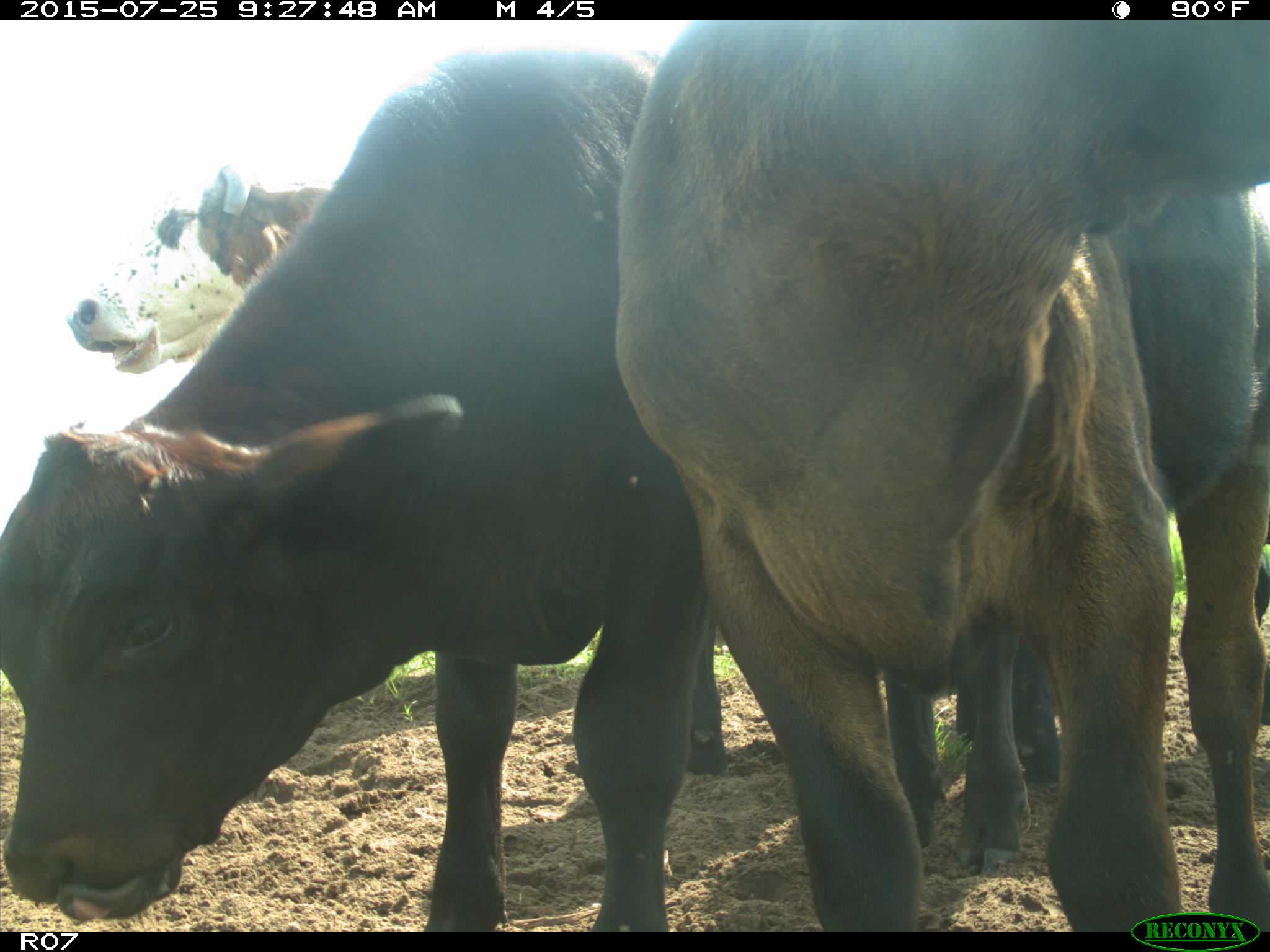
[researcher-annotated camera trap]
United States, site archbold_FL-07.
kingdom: Animalia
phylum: Chordata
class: Mammalia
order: Artiodactyla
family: Bovidae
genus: Bos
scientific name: Bos taurus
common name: domestic cow